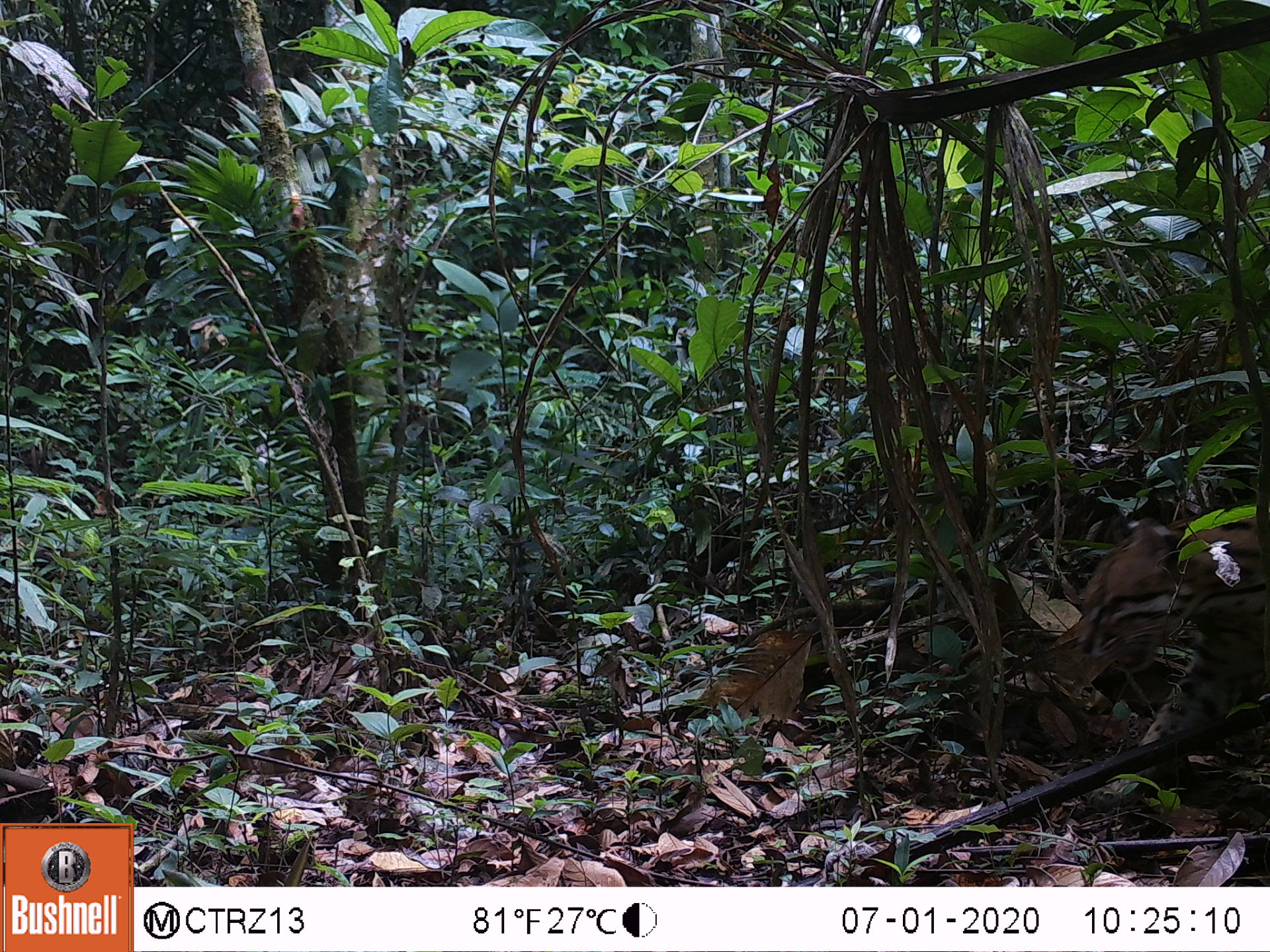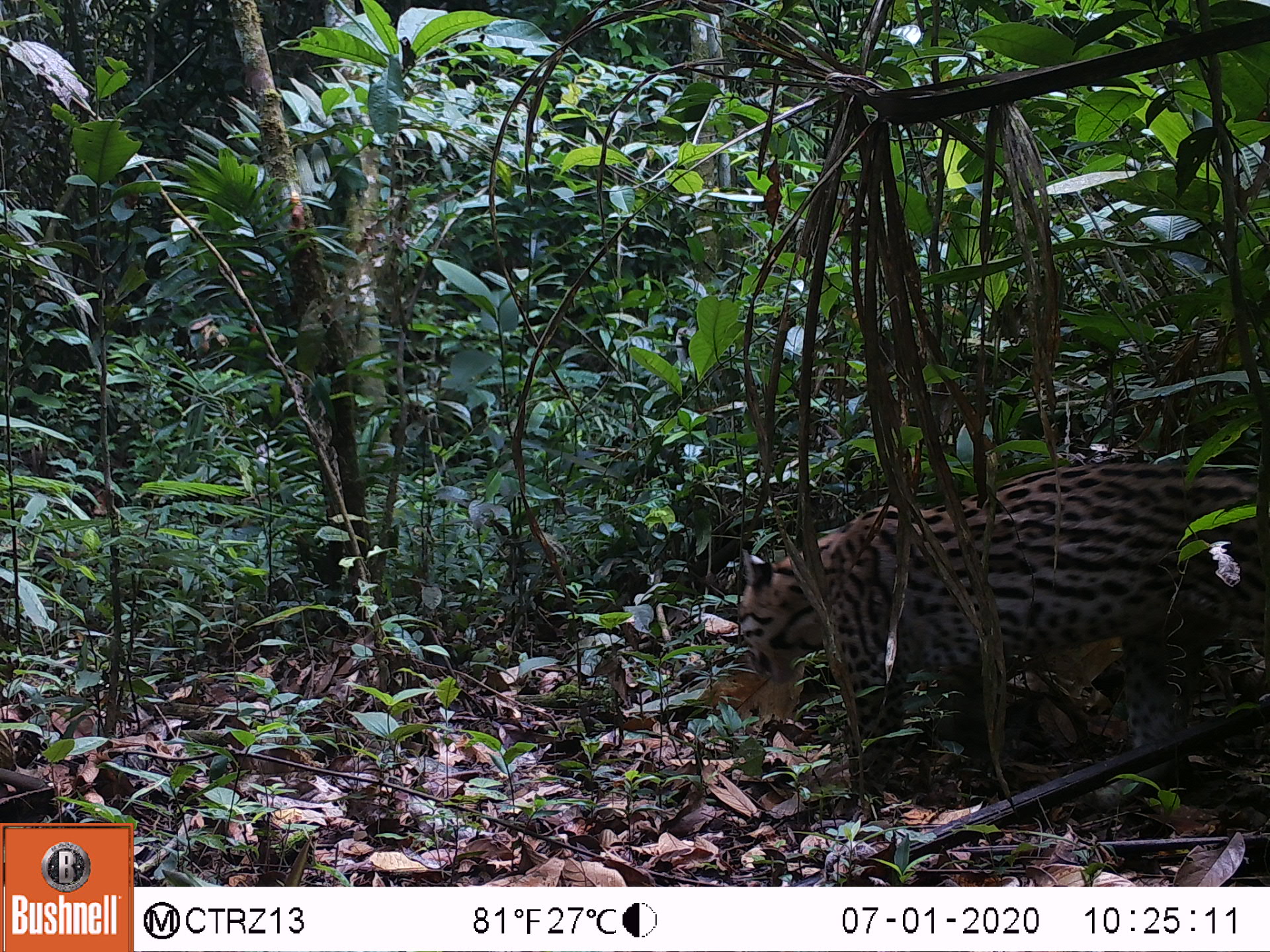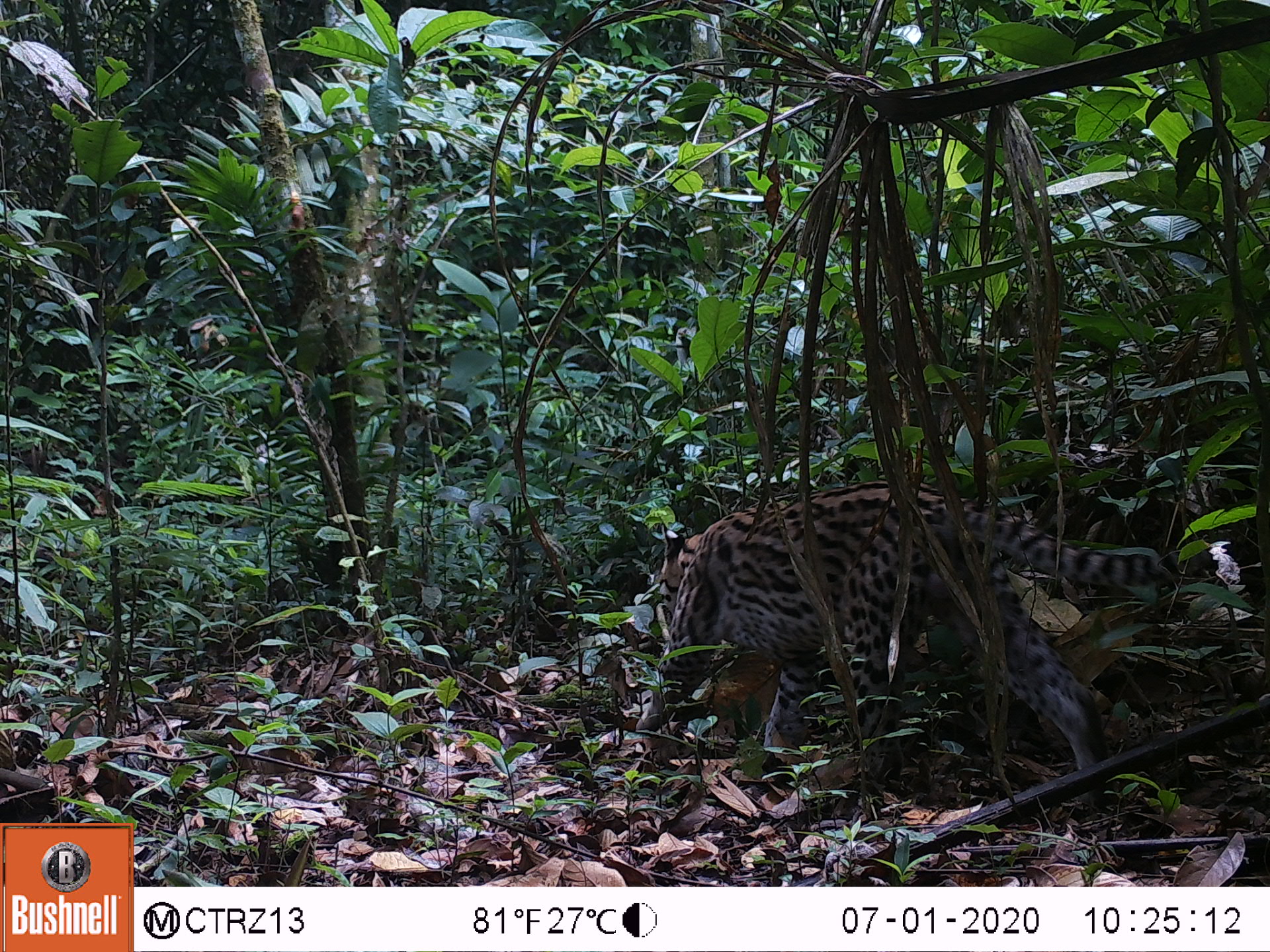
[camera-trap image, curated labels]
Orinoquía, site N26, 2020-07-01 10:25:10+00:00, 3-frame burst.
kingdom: Animalia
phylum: Chordata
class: Mammalia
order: Carnivora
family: Felidae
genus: Leopardus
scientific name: Leopardus pardalis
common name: ocelot